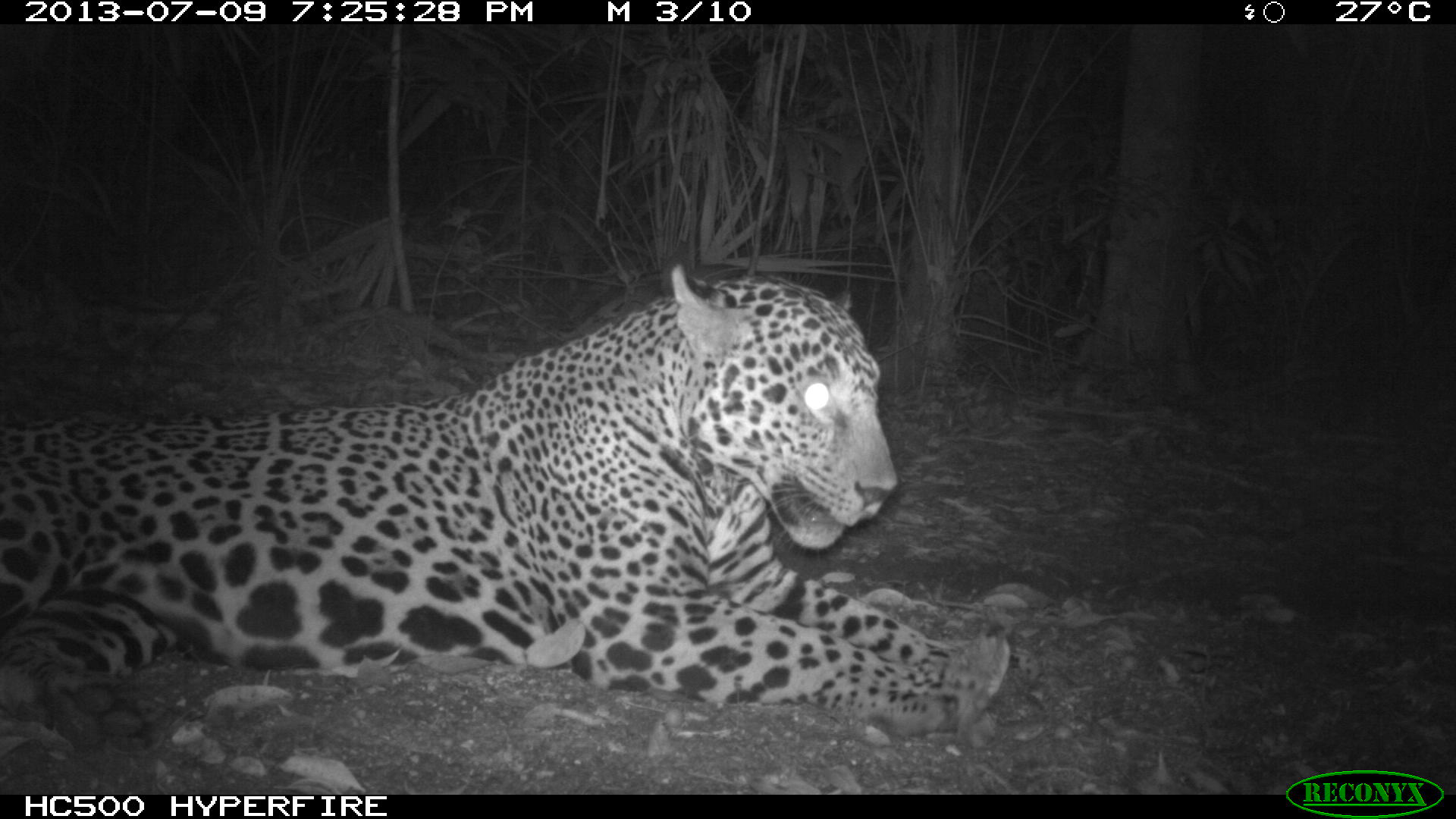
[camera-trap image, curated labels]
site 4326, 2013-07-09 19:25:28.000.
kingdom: Animalia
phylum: Chordata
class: Mammalia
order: Carnivora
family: Felidae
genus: Panthera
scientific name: Panthera onca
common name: jaguar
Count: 1.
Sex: male.